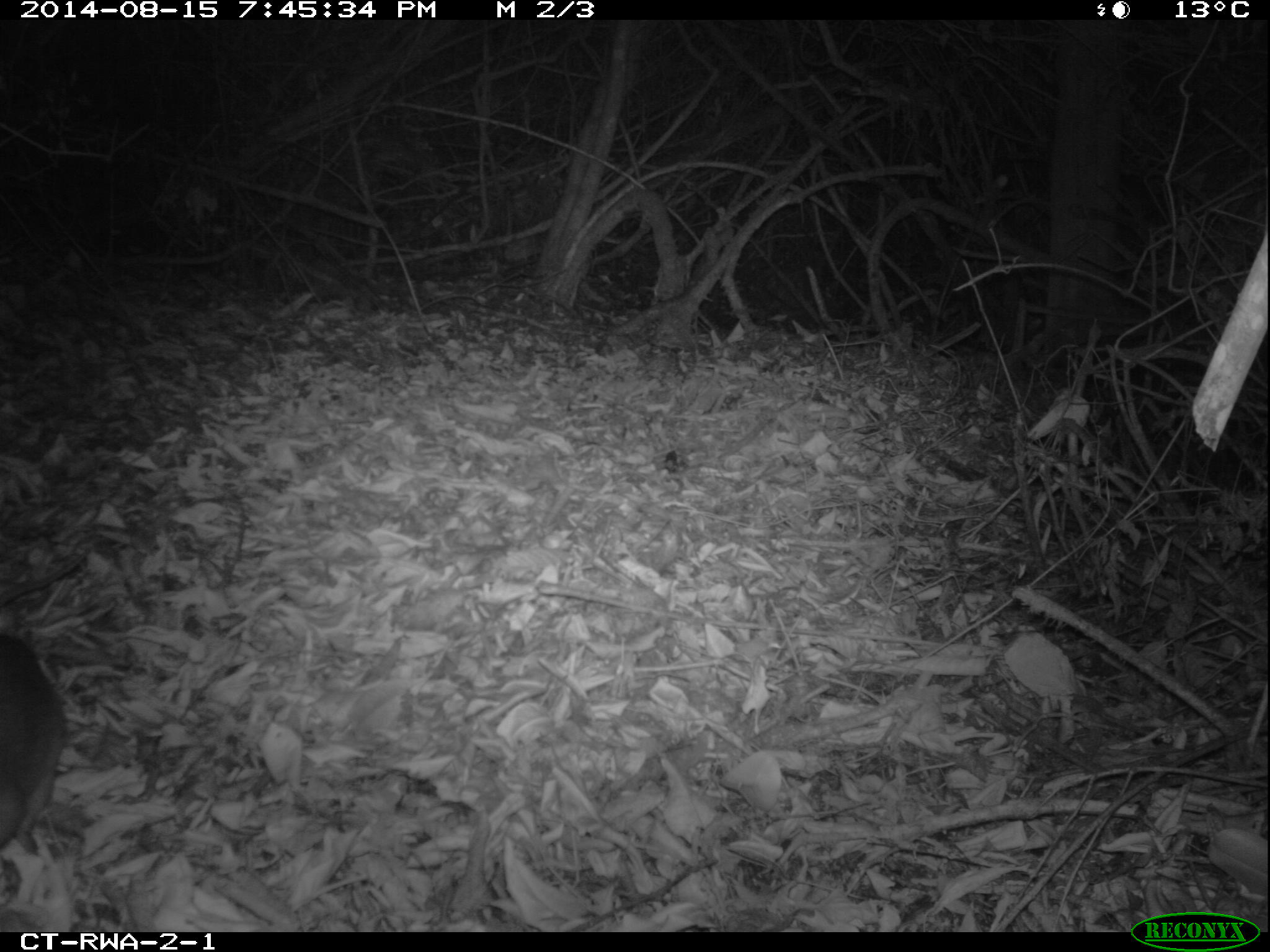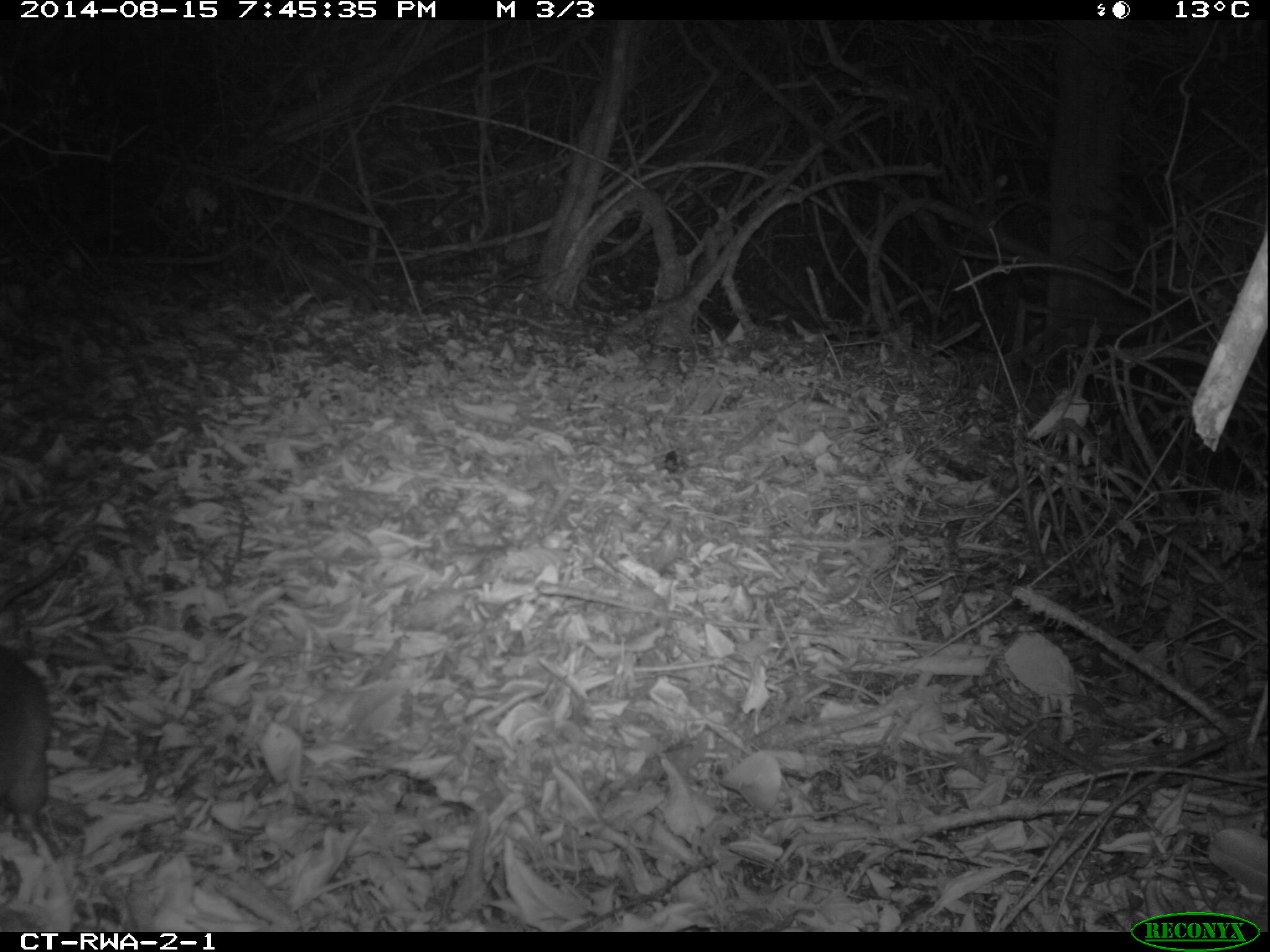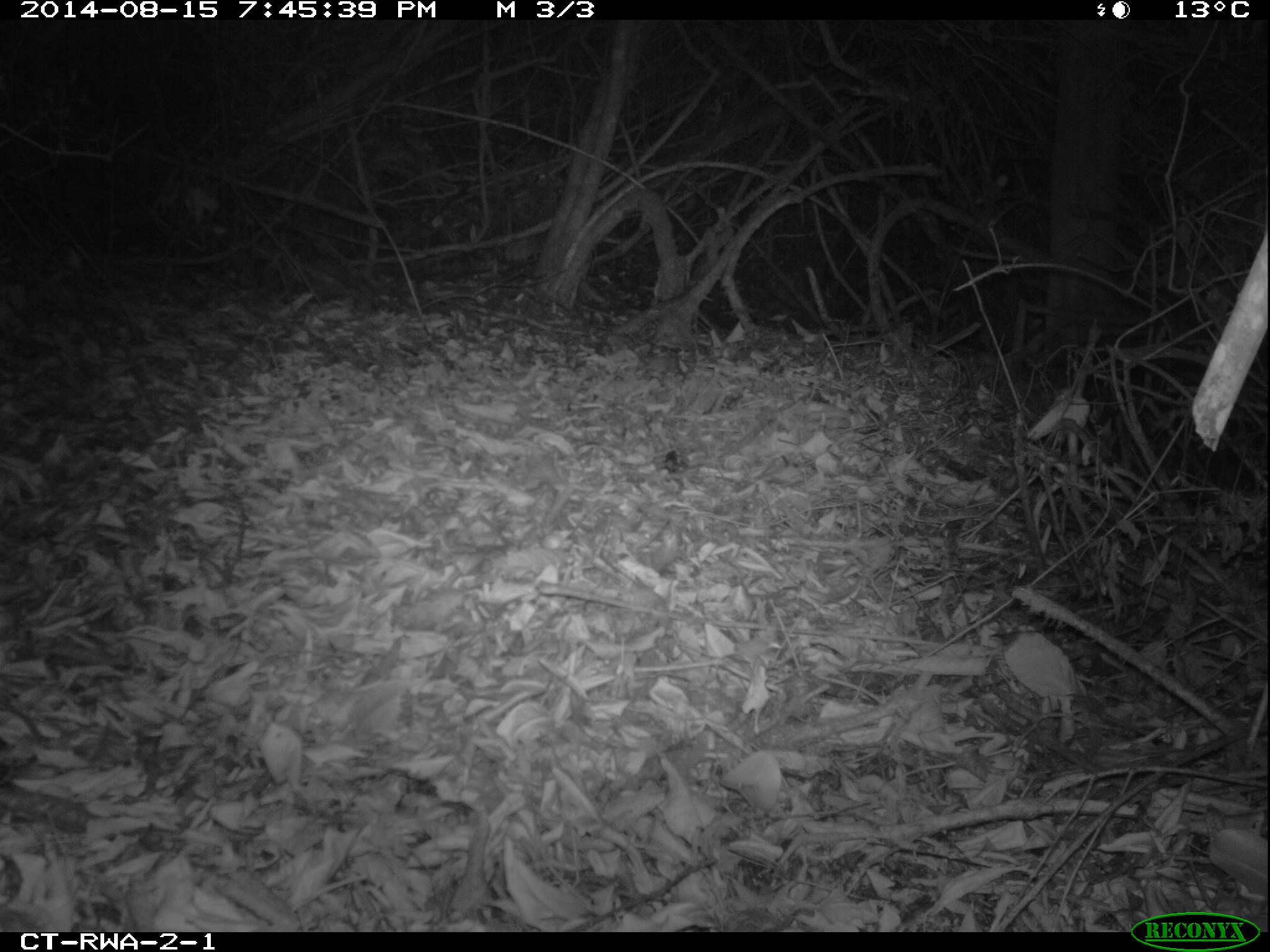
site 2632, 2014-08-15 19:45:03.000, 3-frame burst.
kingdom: Animalia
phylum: Chordata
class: Mammalia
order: Rodentia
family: Nesomyidae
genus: Cricetomys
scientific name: Cricetomys gambianus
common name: african giant pouched rat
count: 1